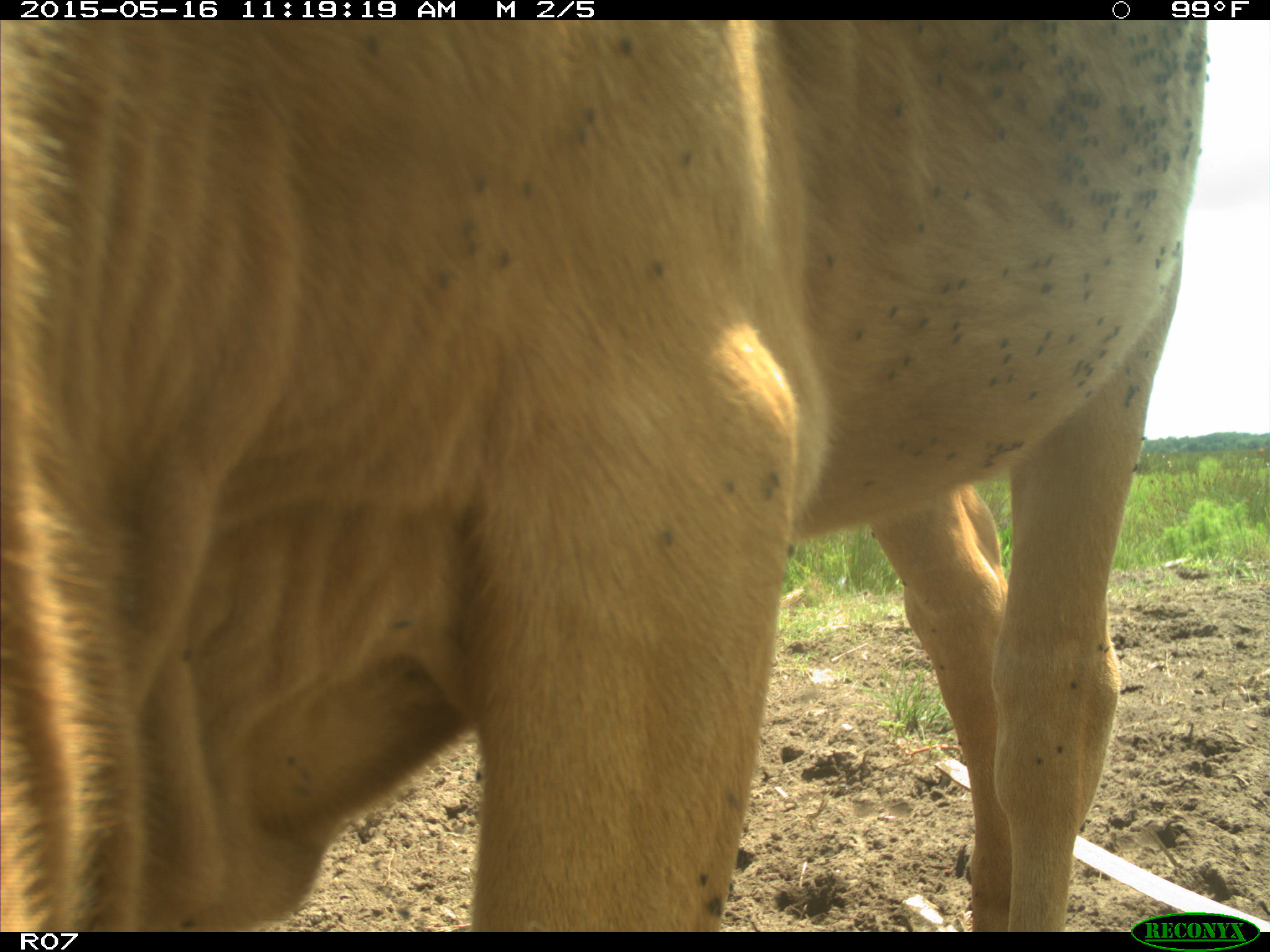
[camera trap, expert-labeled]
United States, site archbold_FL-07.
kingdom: Animalia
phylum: Chordata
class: Mammalia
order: Artiodactyla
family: Bovidae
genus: Bos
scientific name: Bos taurus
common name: domestic cow